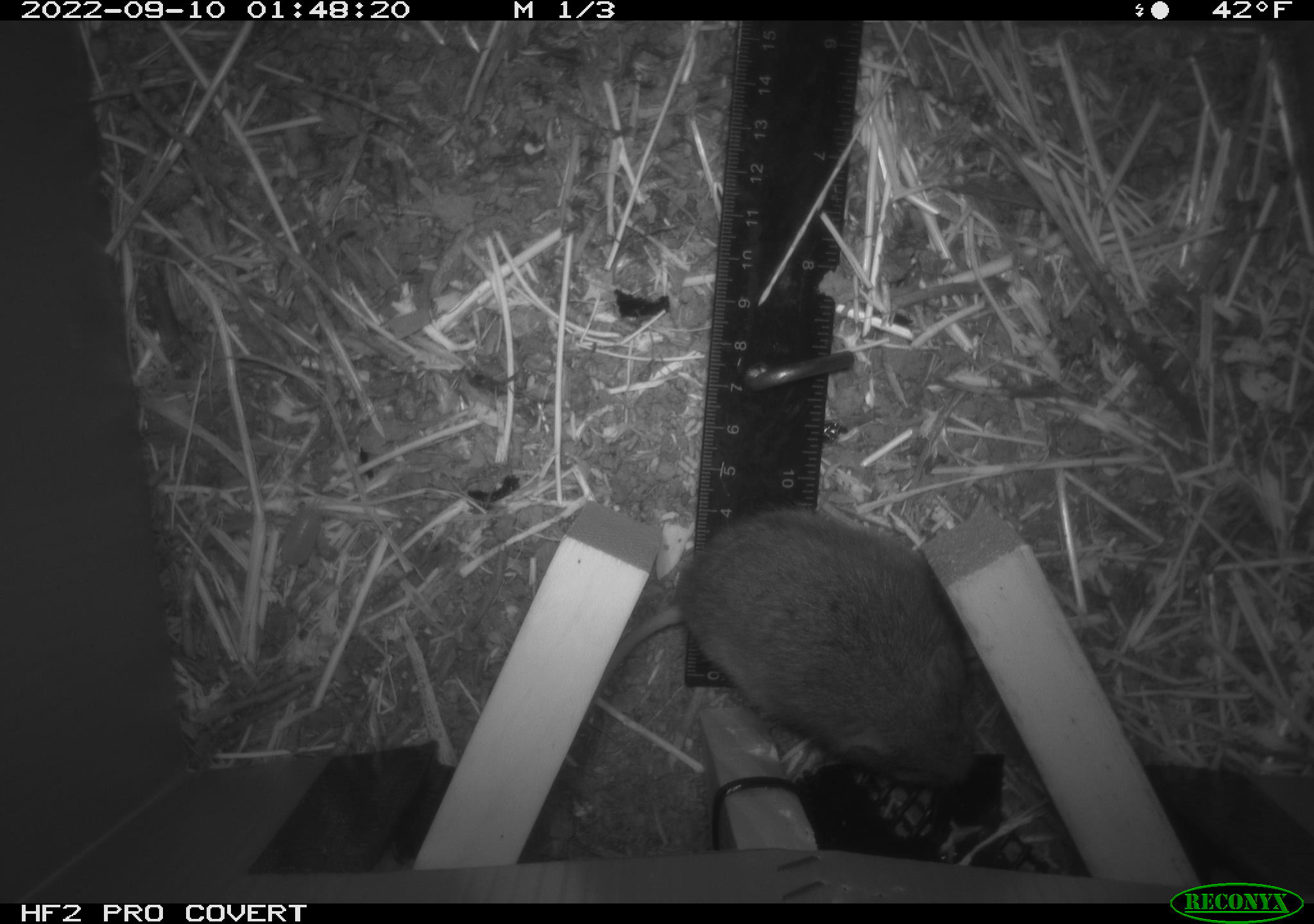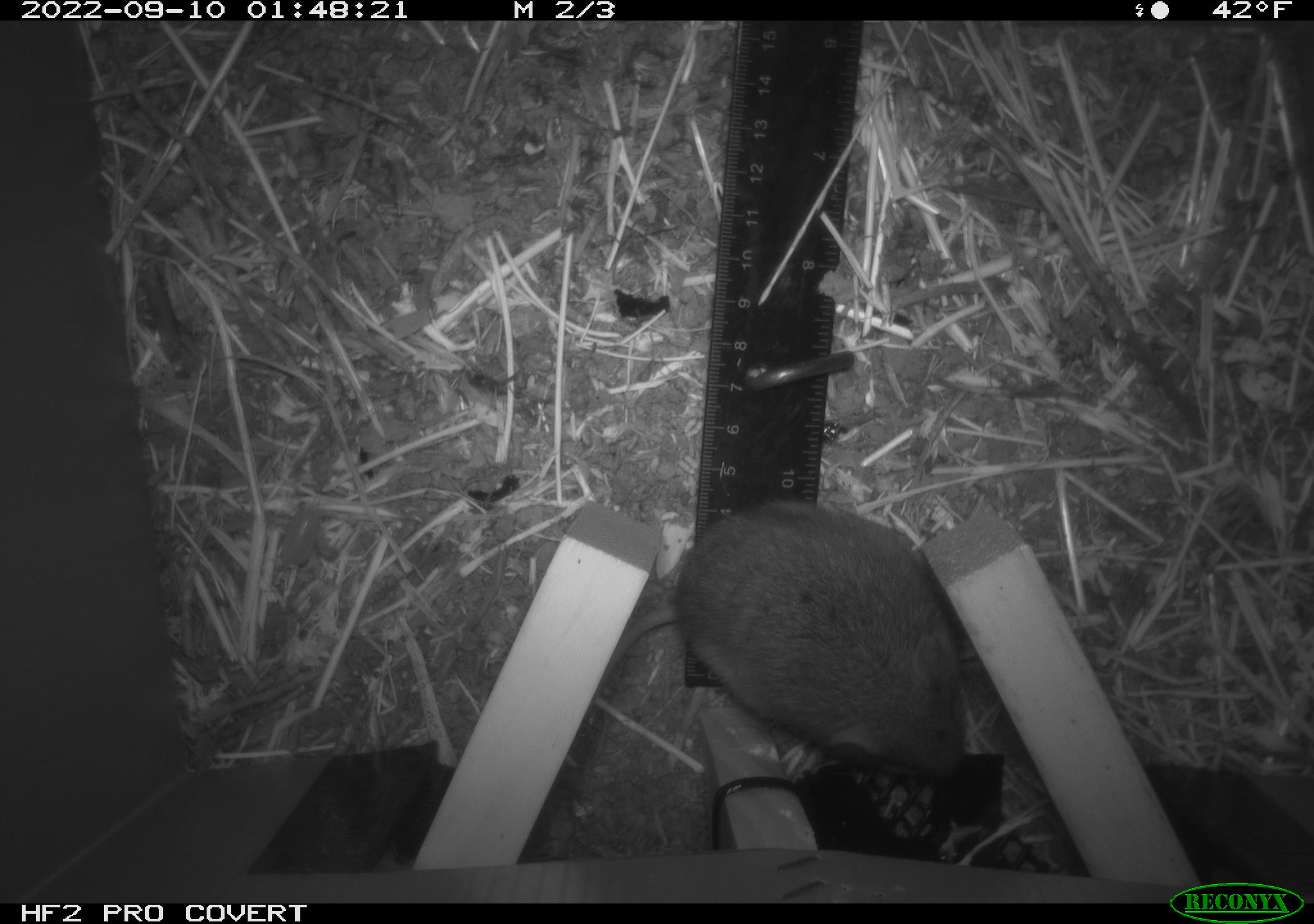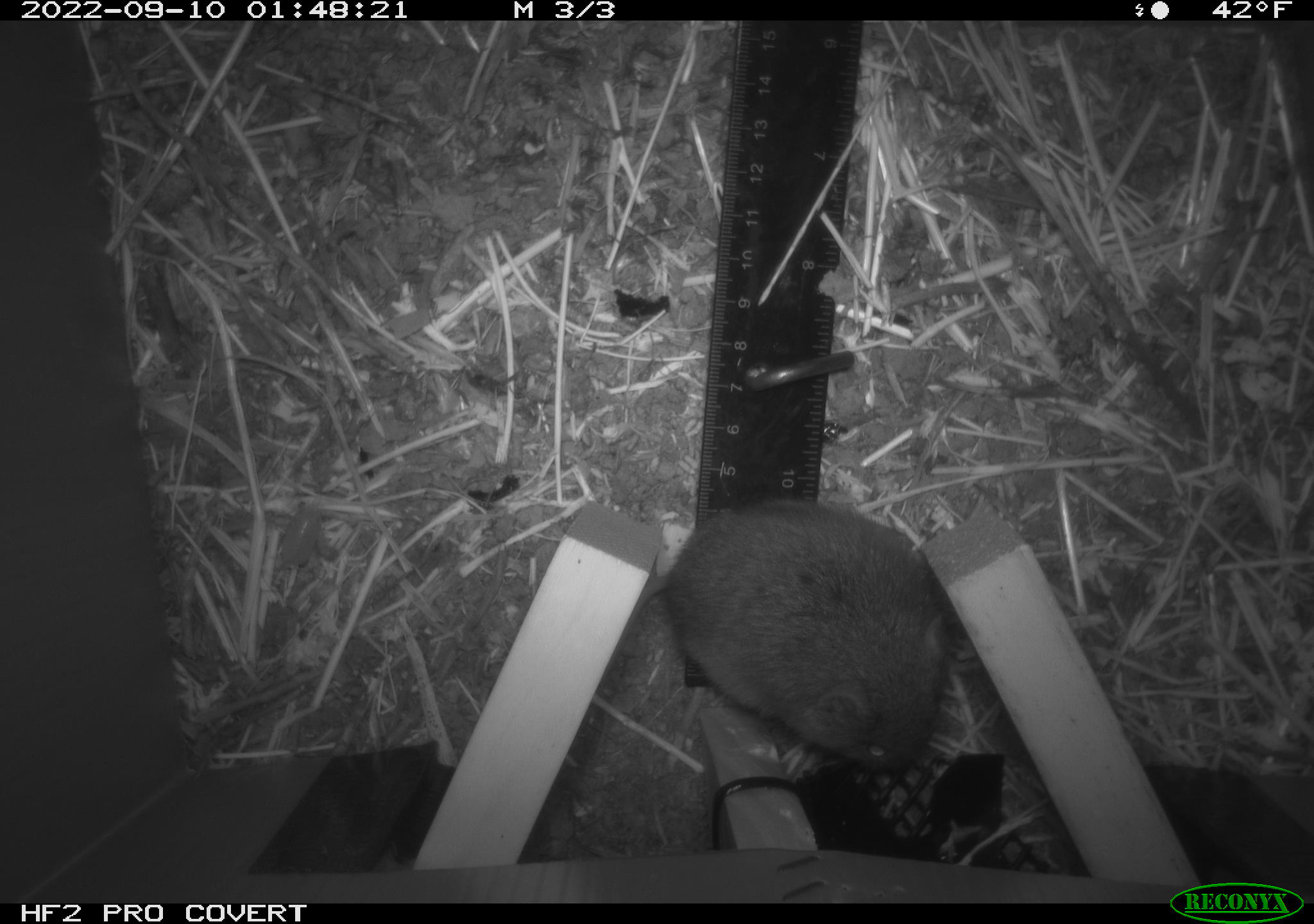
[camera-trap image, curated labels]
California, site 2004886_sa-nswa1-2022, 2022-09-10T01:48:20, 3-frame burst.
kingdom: Animalia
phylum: Chordata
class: Mammalia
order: Rodentia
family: Cricetidae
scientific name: Cricetidae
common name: hamsters, voles, lemmings, and allies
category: cricetidae family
Cricetidae family (hamsters, voles, lemmings, and allies) (Cricetidae).